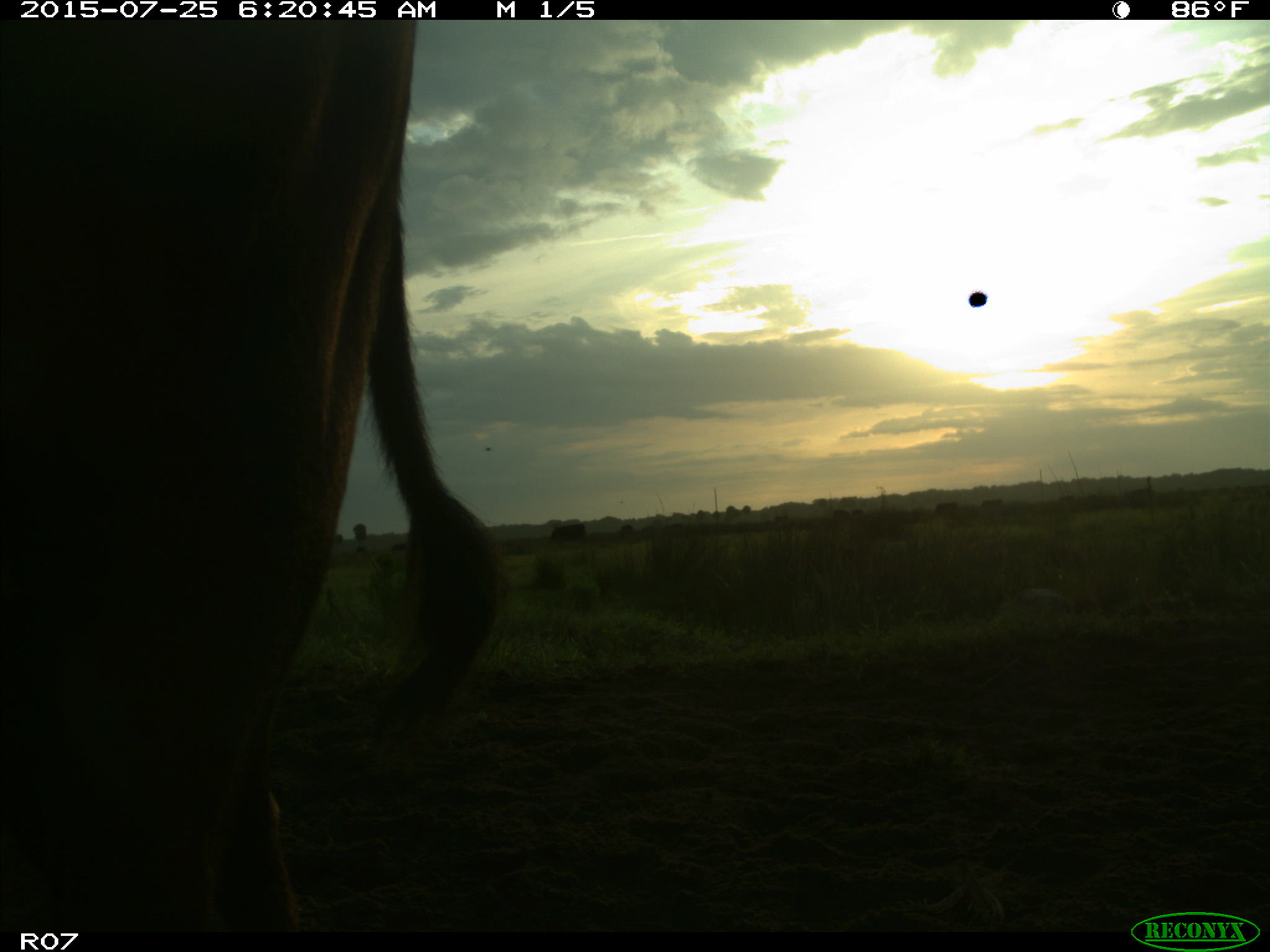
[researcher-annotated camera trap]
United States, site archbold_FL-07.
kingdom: Animalia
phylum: Chordata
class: Mammalia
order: Artiodactyla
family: Bovidae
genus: Bos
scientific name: Bos taurus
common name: domestic cow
Bos taurus (domestic cow).